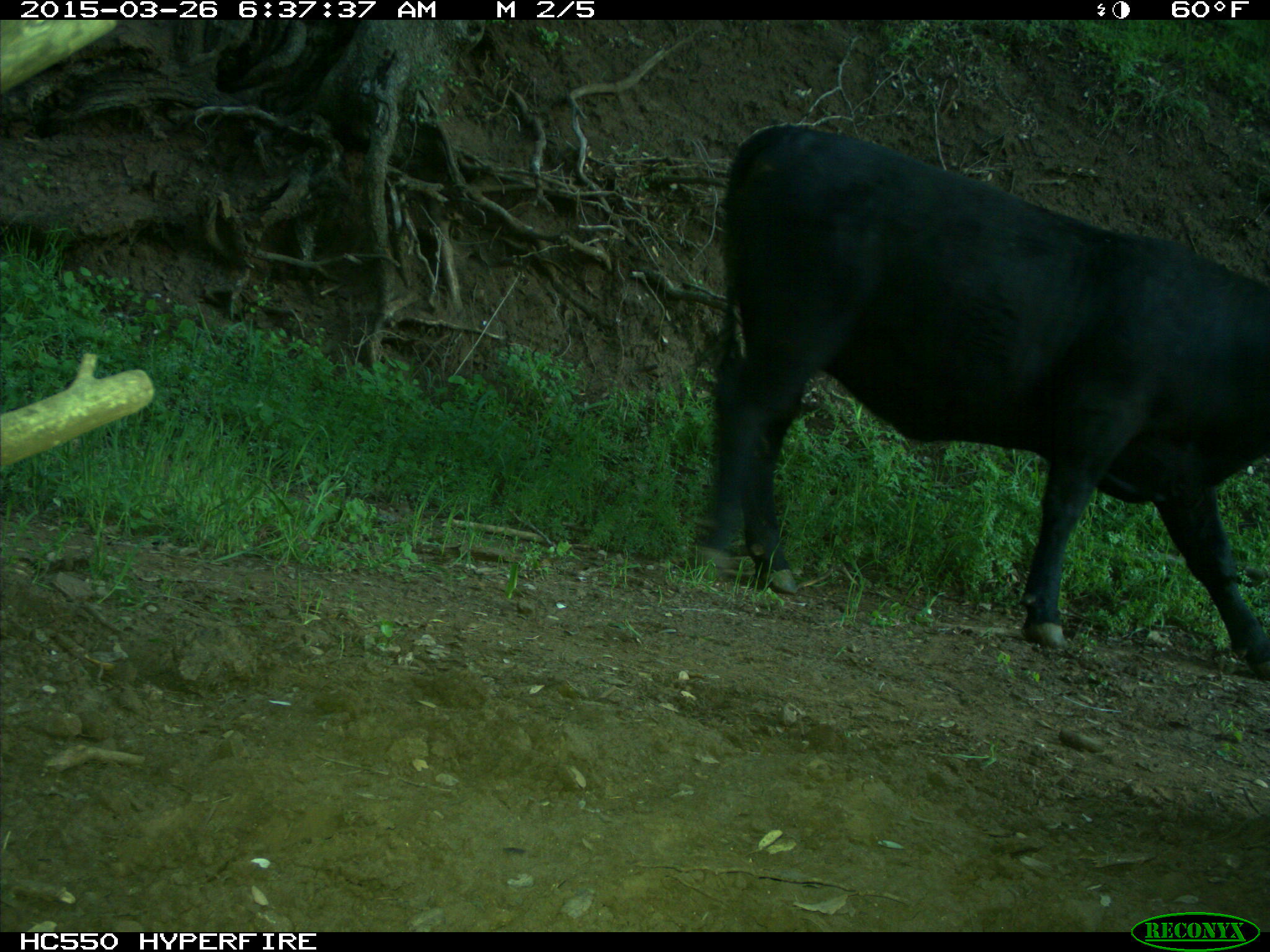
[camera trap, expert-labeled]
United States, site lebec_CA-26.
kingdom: Animalia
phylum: Chordata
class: Mammalia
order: Artiodactyla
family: Bovidae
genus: Bos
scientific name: Bos taurus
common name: domestic cow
Bos taurus (domestic cow).